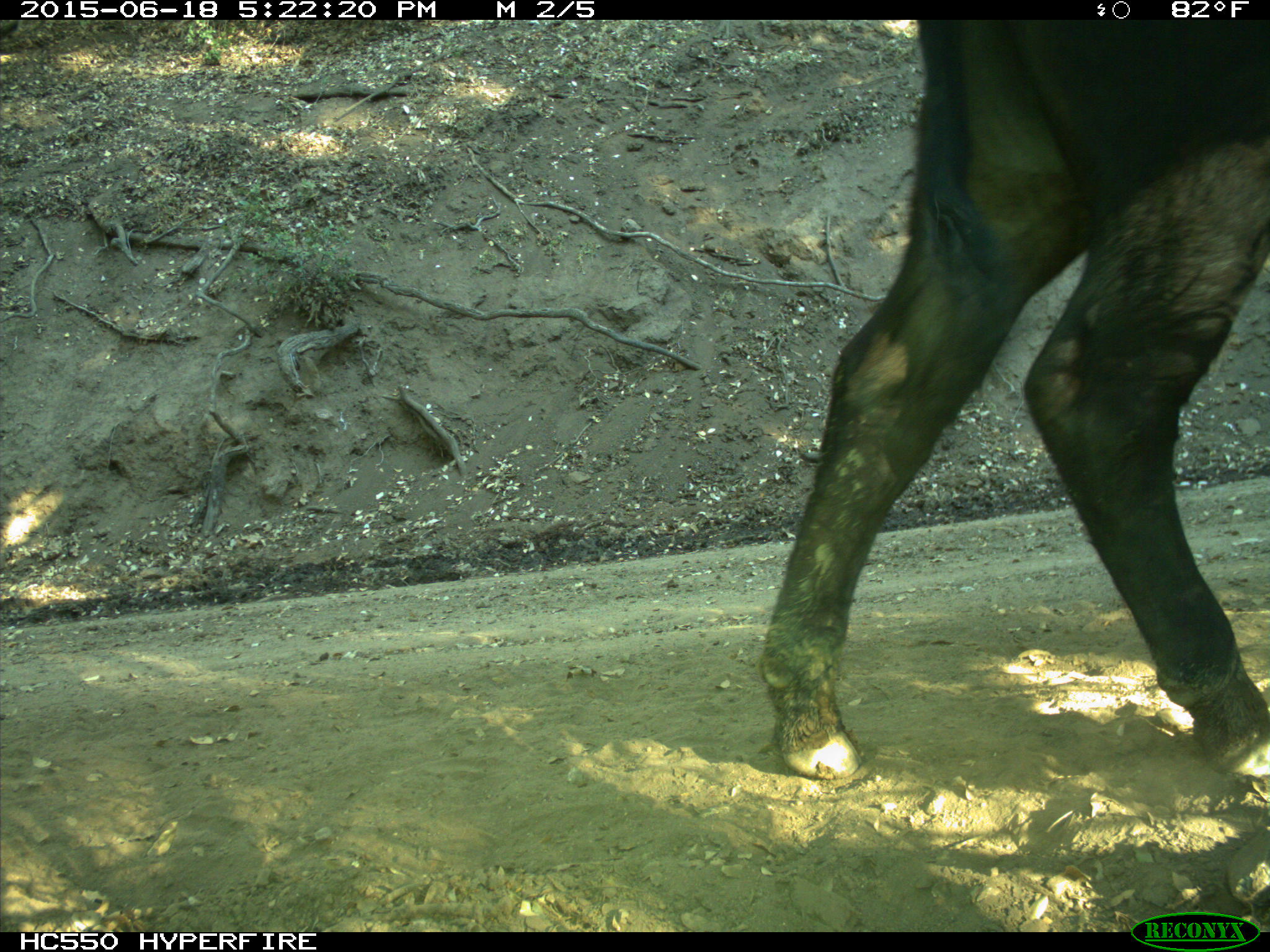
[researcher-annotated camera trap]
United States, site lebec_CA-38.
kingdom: Animalia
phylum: Chordata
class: Mammalia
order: Artiodactyla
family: Bovidae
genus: Bos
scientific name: Bos taurus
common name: domestic cow